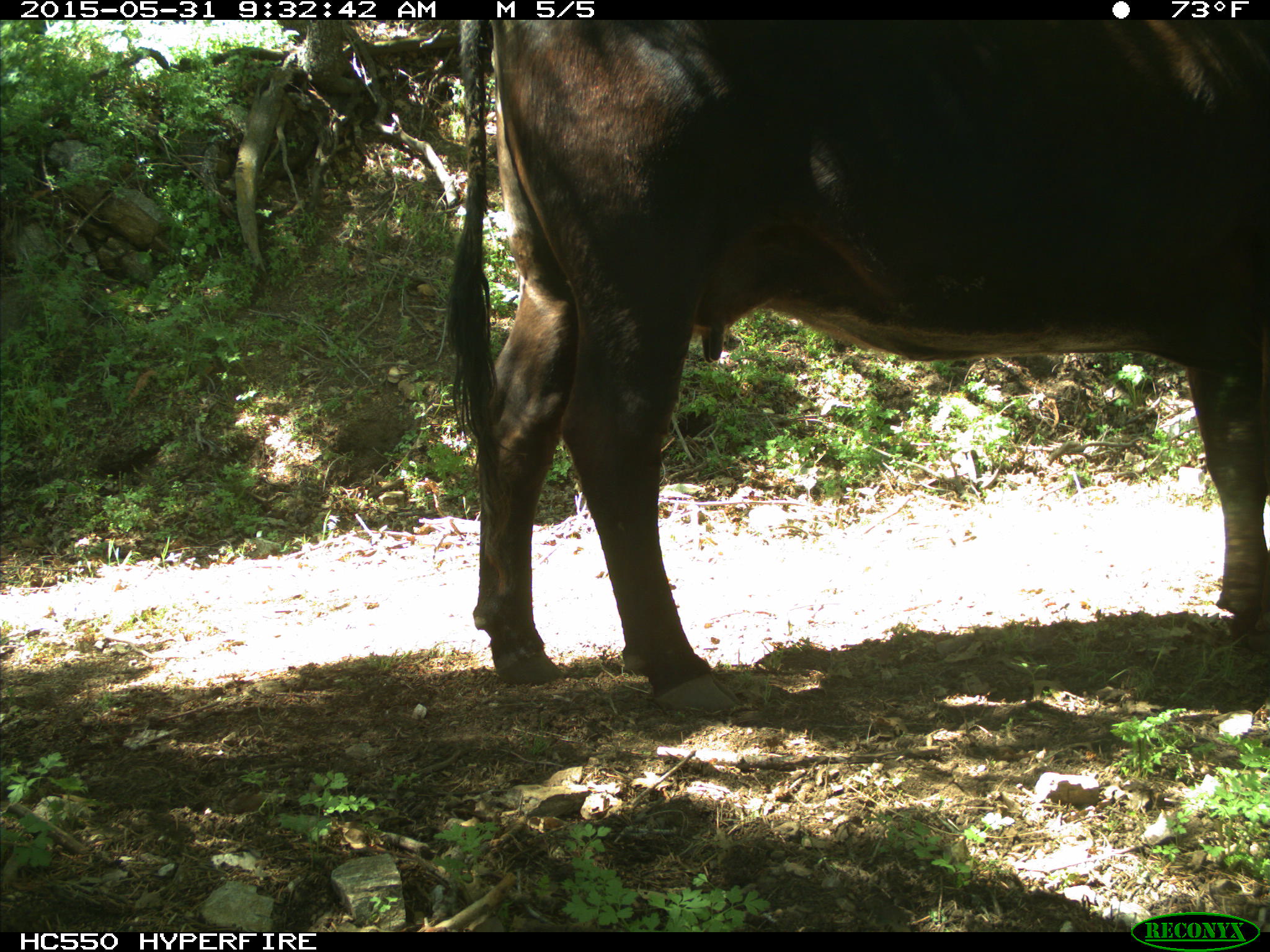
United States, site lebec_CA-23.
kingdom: Animalia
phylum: Chordata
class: Mammalia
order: Artiodactyla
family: Bovidae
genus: Bos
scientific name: Bos taurus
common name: domestic cow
Bos taurus (domestic cow).